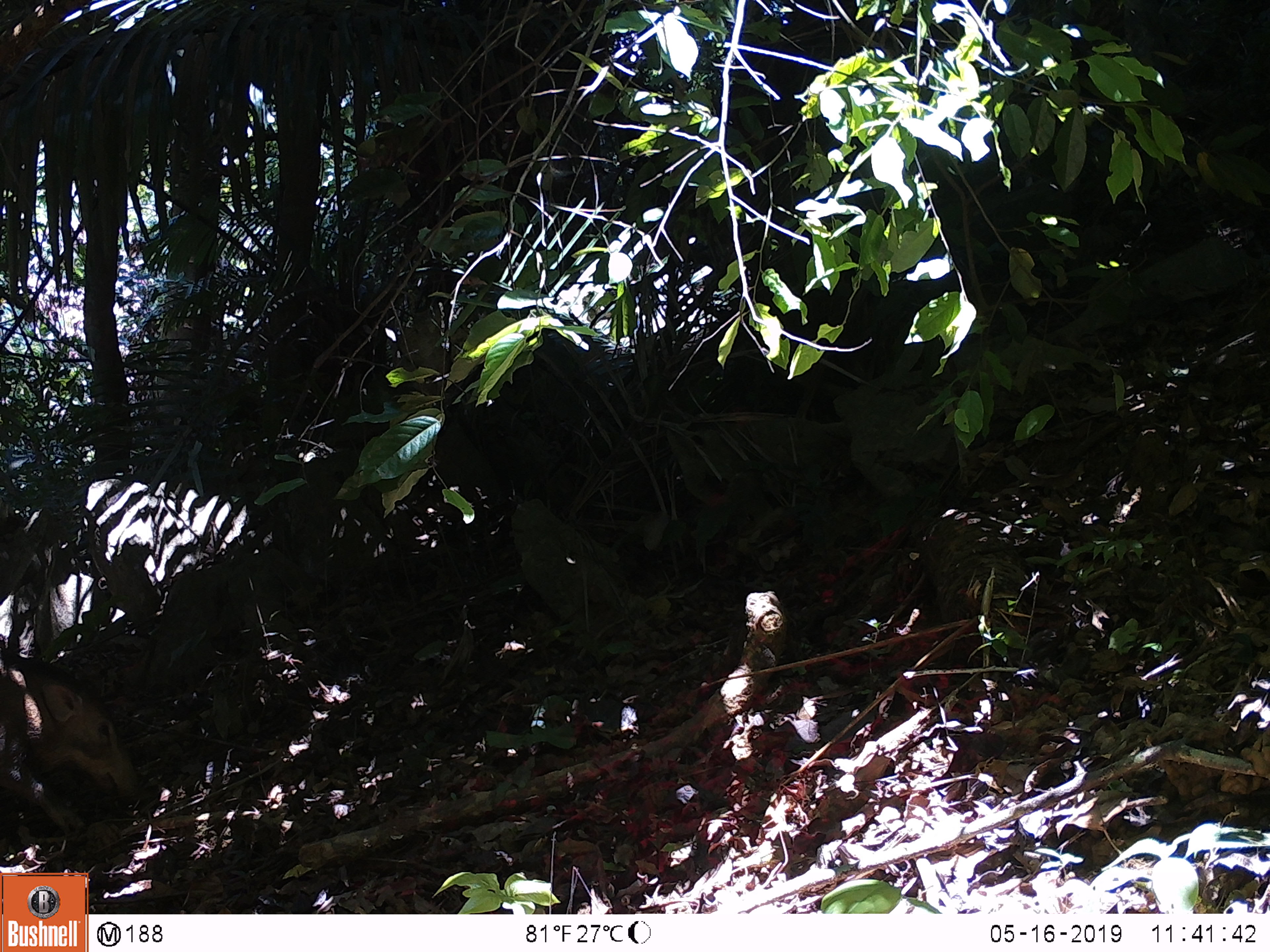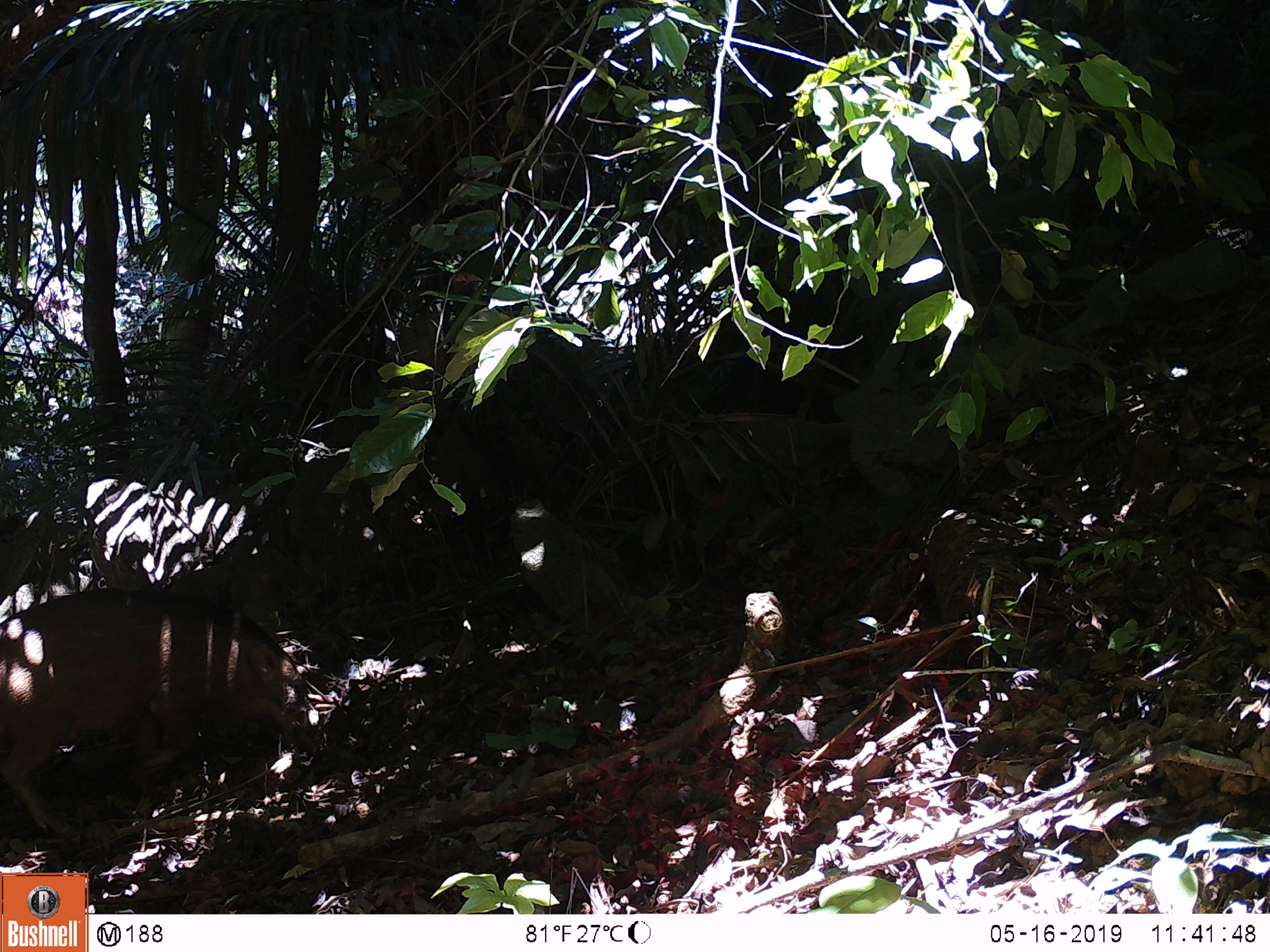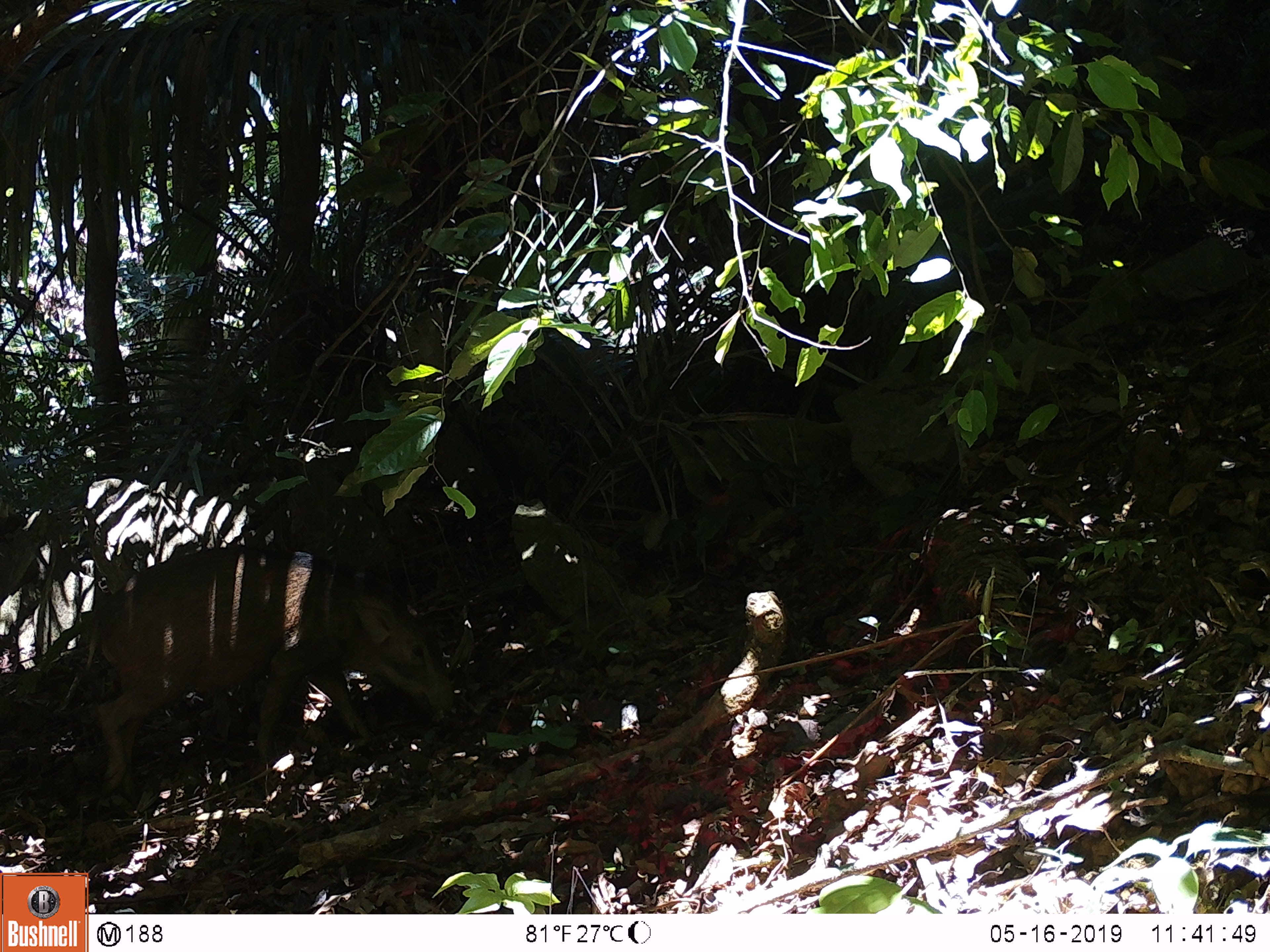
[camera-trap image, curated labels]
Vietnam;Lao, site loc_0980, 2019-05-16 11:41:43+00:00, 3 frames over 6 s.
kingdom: Animalia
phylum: Chordata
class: Mammalia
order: Artiodactyla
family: Suidae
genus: Sus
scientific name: Sus scrofa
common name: eurasian wild pig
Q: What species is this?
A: Eurasian wild pig (Sus scrofa).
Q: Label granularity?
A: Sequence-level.